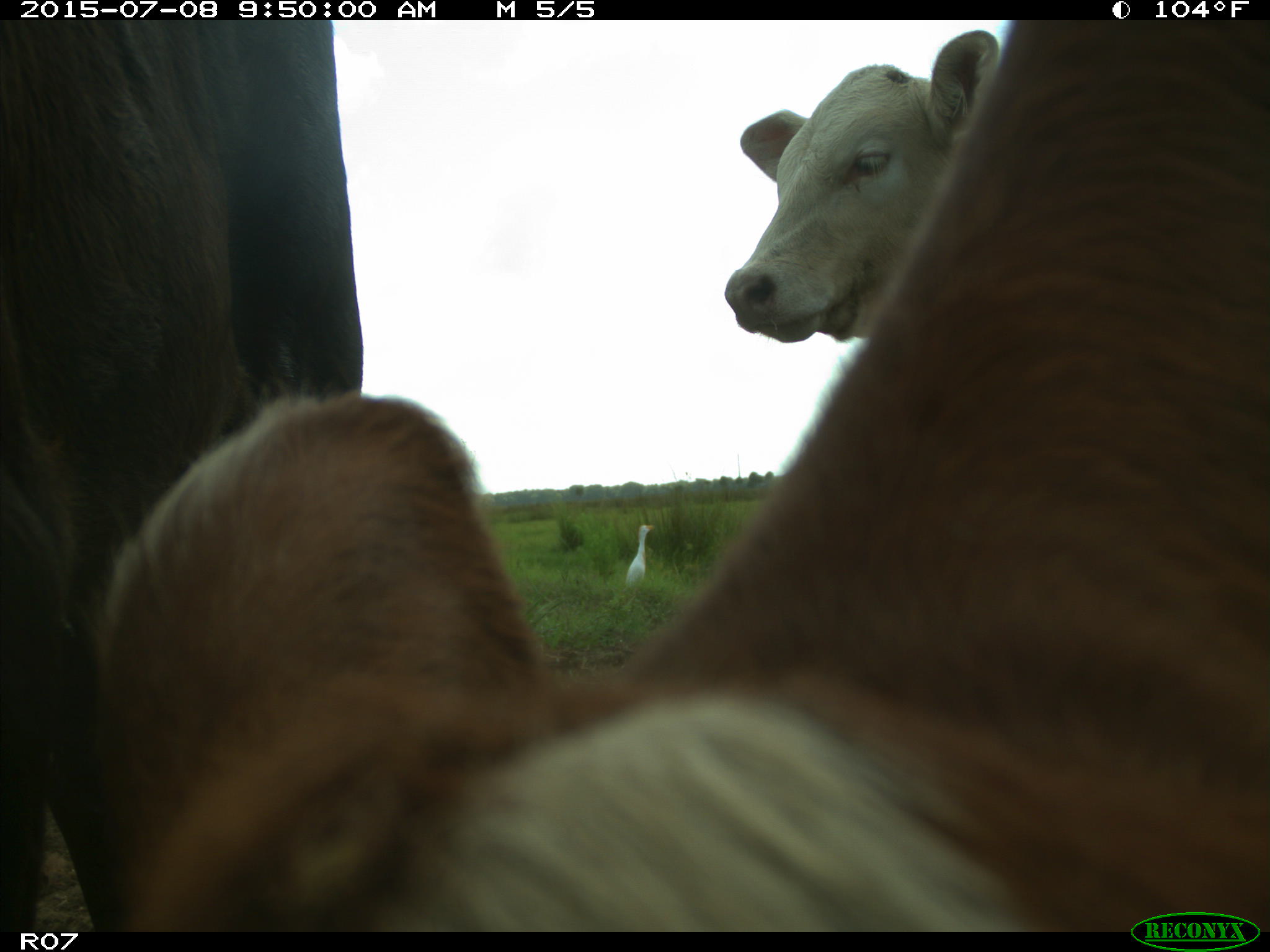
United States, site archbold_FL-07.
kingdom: Animalia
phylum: Chordata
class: Mammalia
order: Artiodactyla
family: Bovidae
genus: Bos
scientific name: Bos taurus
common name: domestic cow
Bos taurus (domestic cow).